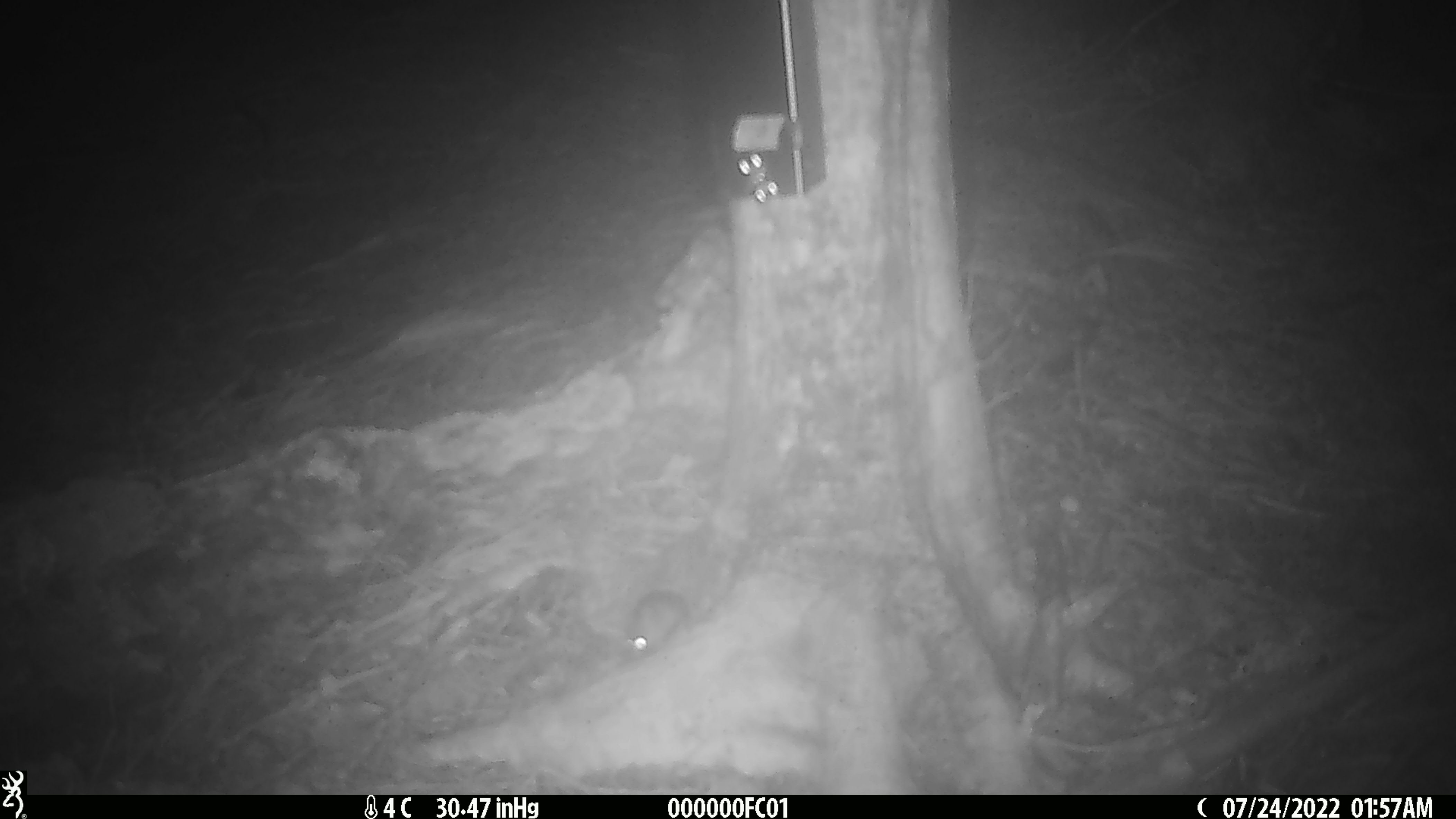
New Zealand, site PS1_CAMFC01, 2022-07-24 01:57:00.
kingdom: Animalia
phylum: Chordata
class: Mammalia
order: Rodentia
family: Muridae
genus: Mus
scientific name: Mus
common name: mouse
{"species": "mouse (Mus)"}